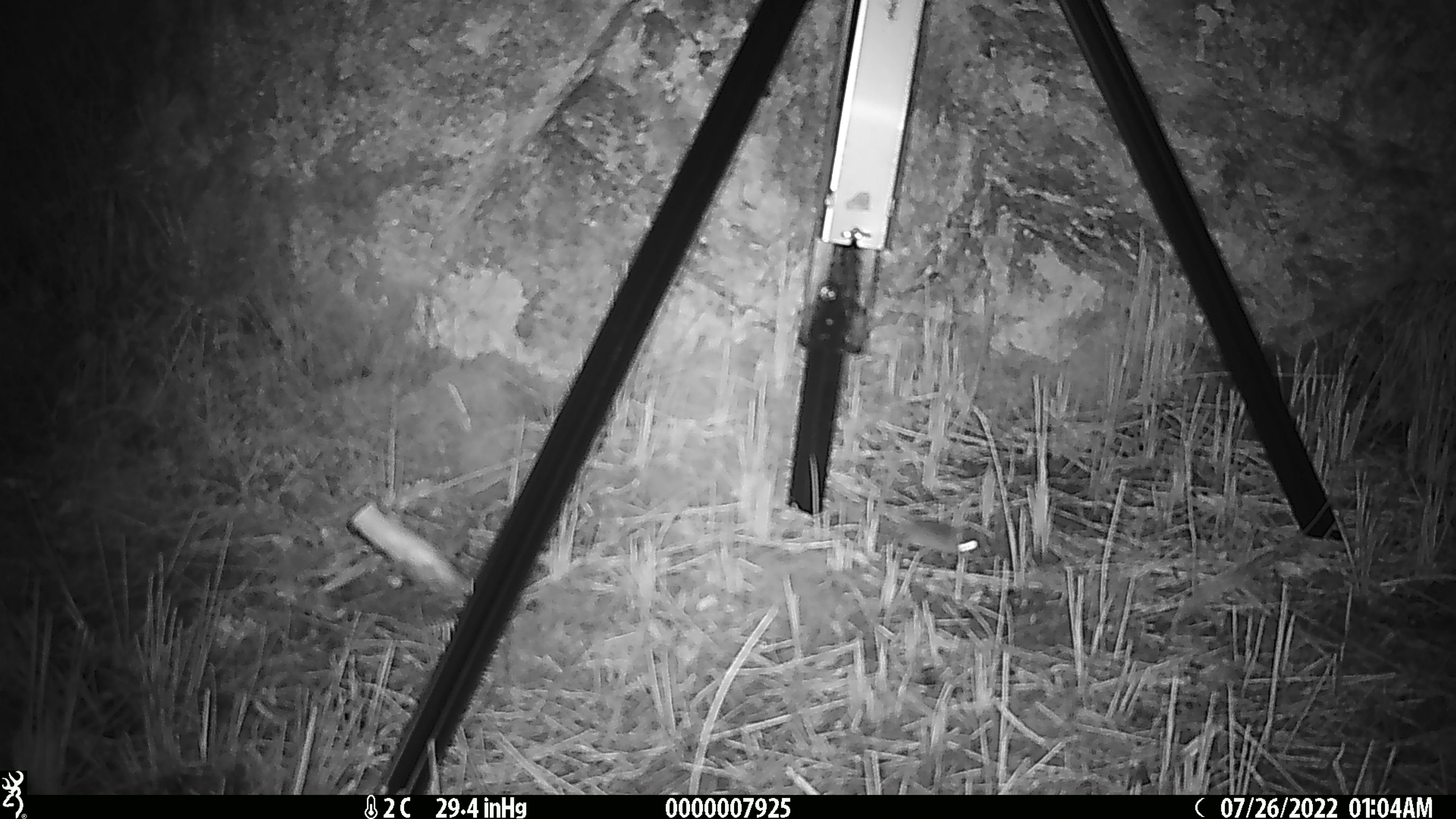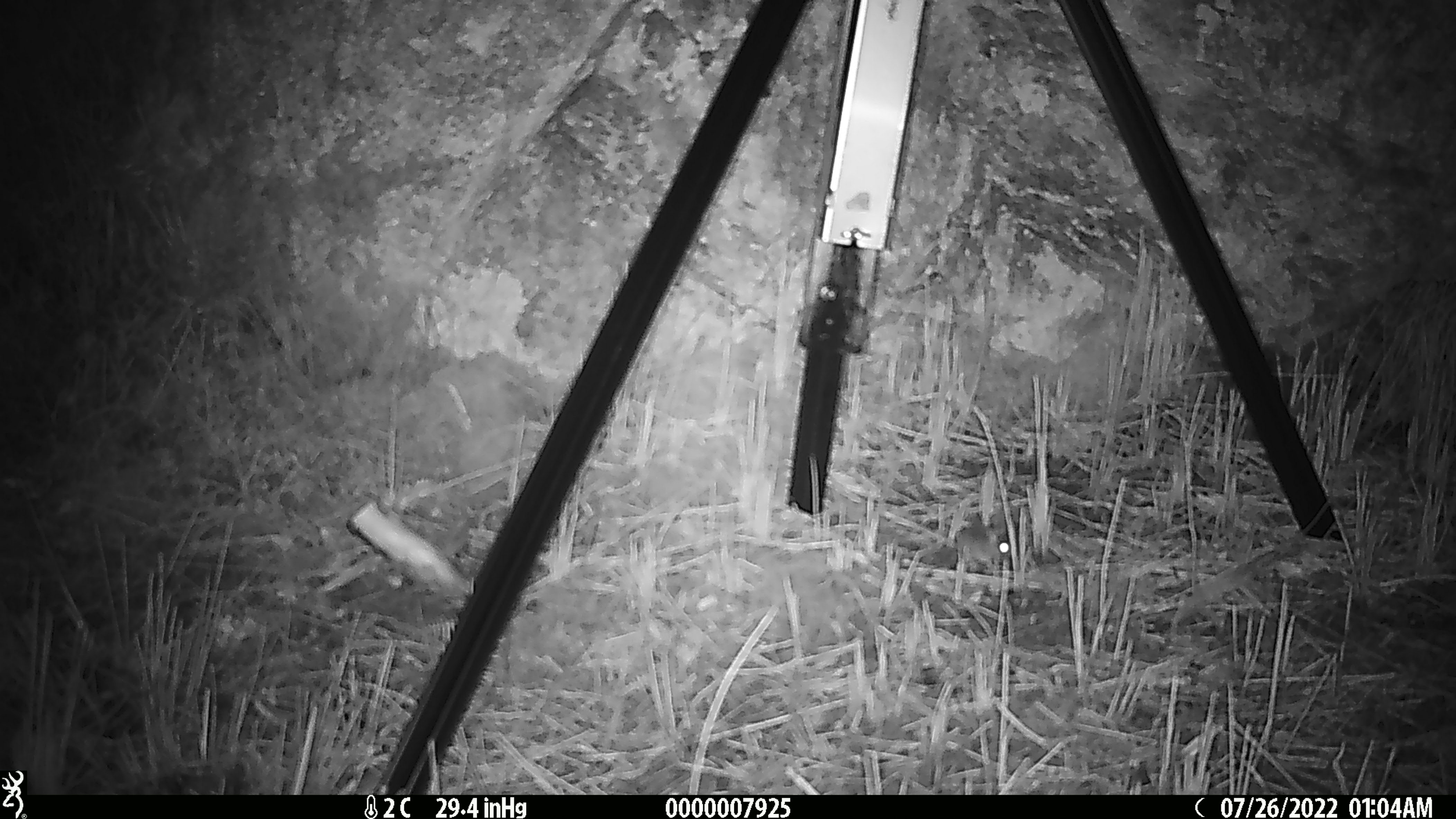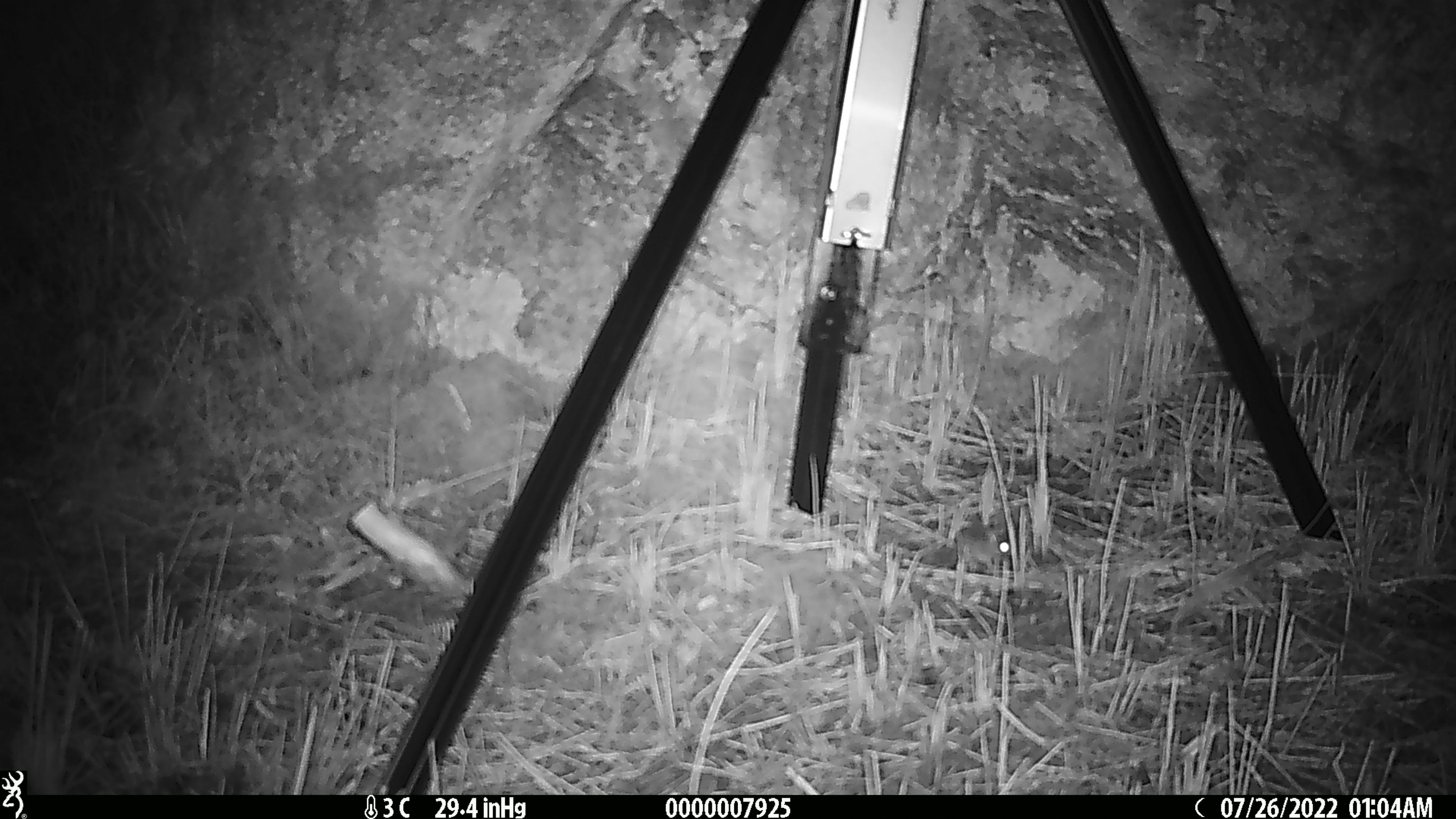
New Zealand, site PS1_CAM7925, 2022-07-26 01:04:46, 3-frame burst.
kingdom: Animalia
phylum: Chordata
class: Mammalia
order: Rodentia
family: Muridae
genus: Mus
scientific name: Mus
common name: mouse